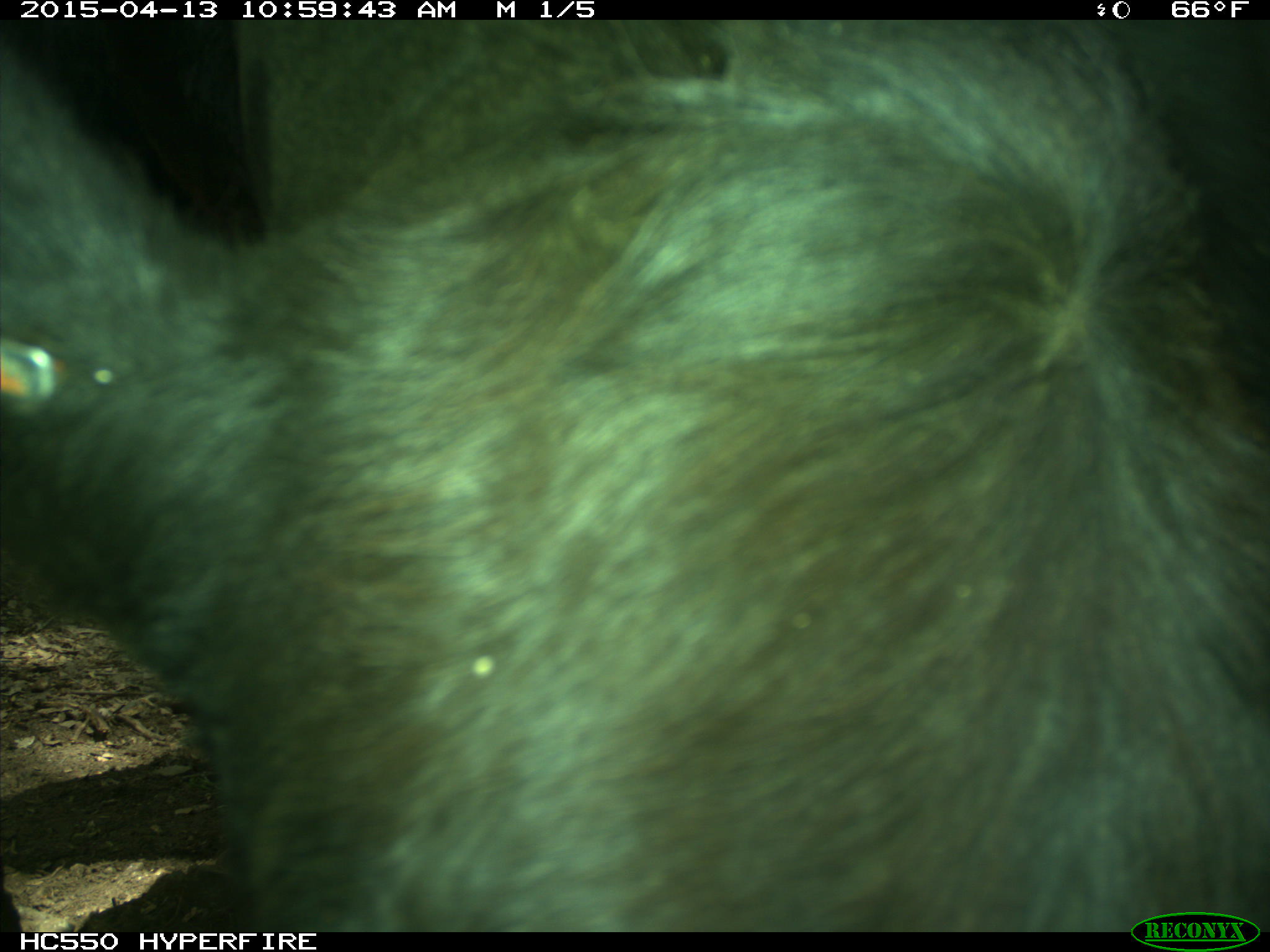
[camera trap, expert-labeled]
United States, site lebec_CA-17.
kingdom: Animalia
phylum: Chordata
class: Mammalia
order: Artiodactyla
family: Bovidae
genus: Bos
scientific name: Bos taurus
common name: domestic cow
Bos taurus (domestic cow).